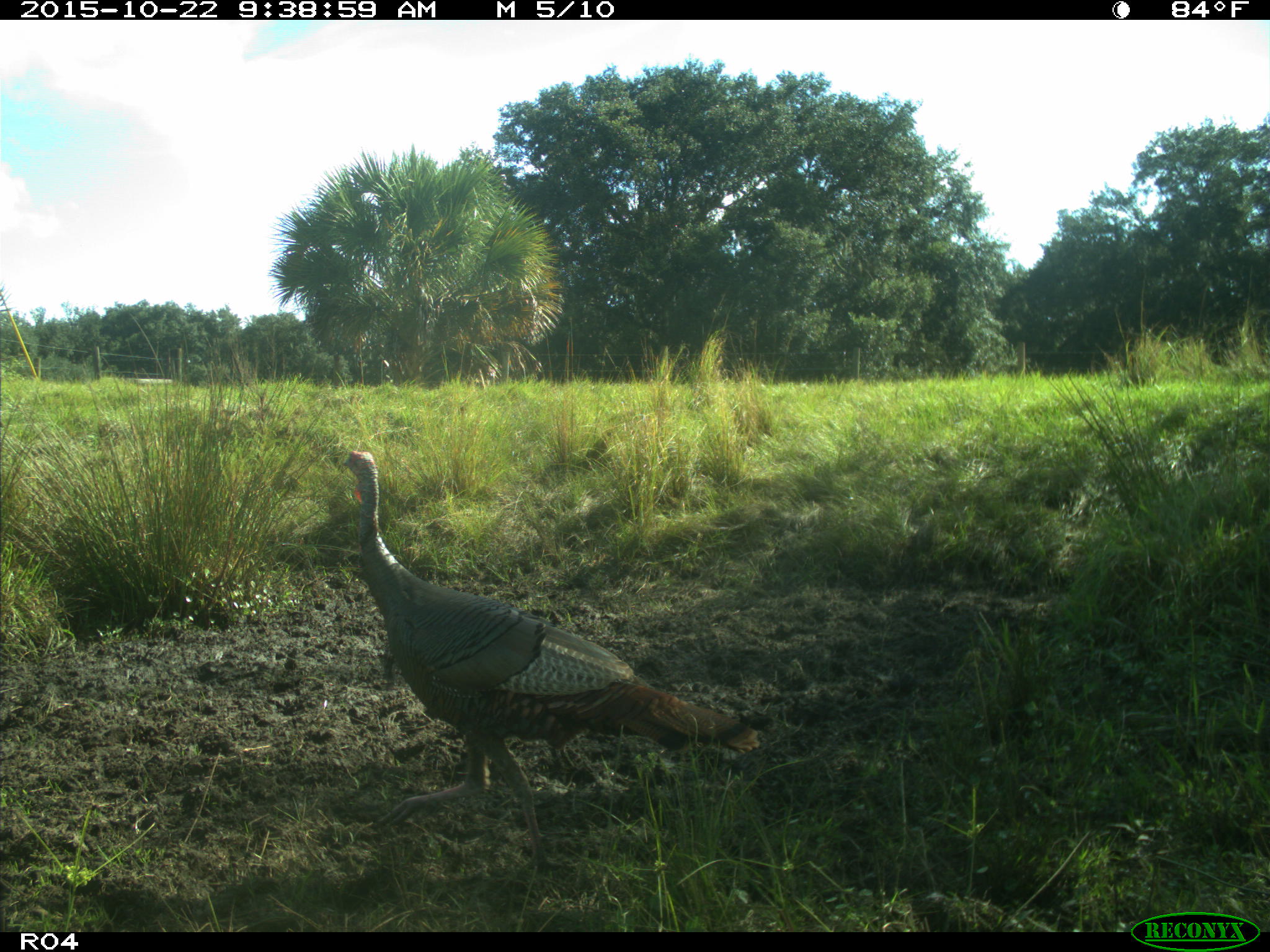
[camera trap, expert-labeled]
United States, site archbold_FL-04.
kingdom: Animalia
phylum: Chordata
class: Aves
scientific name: Aves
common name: birds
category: unidentified bird